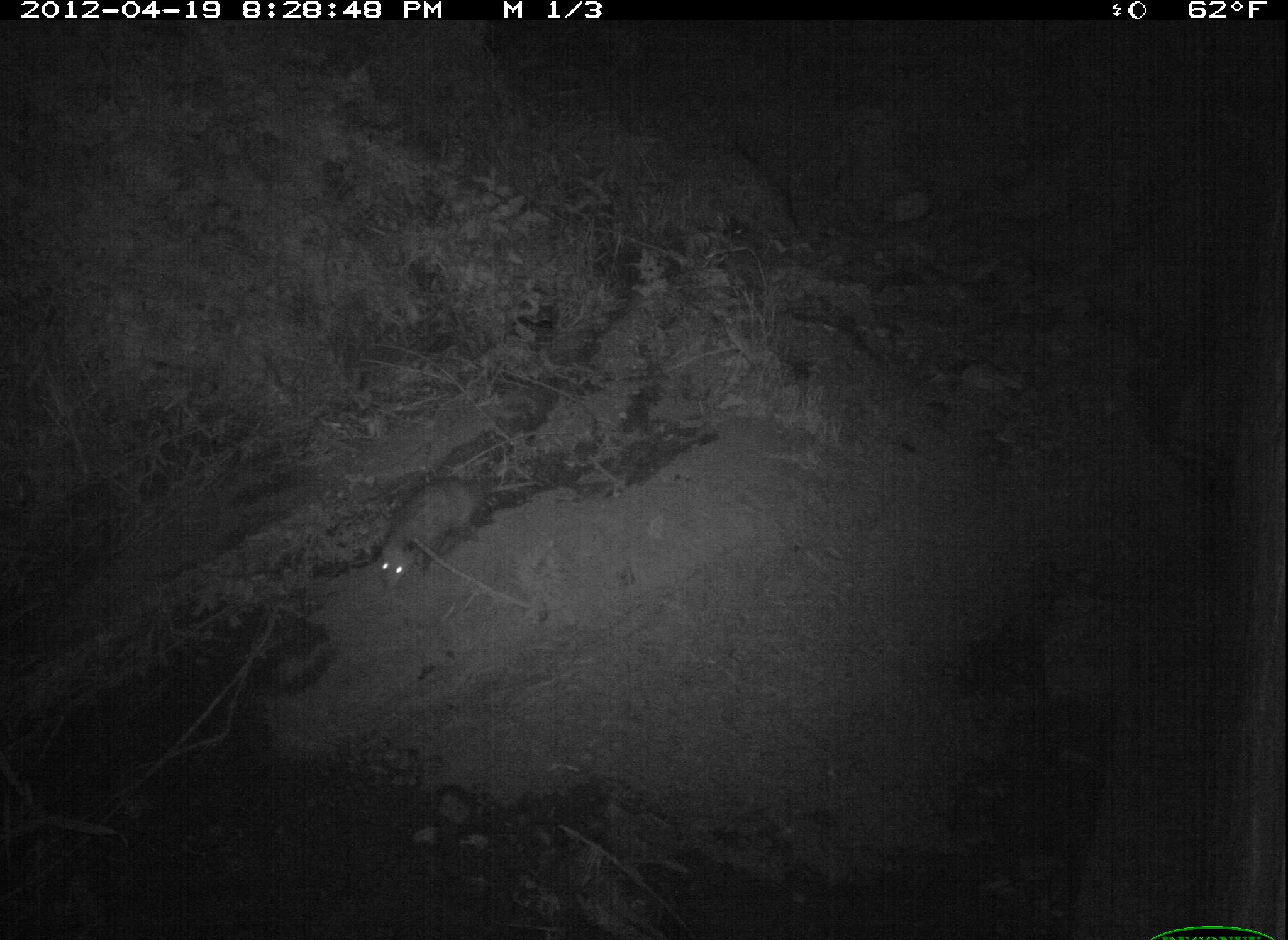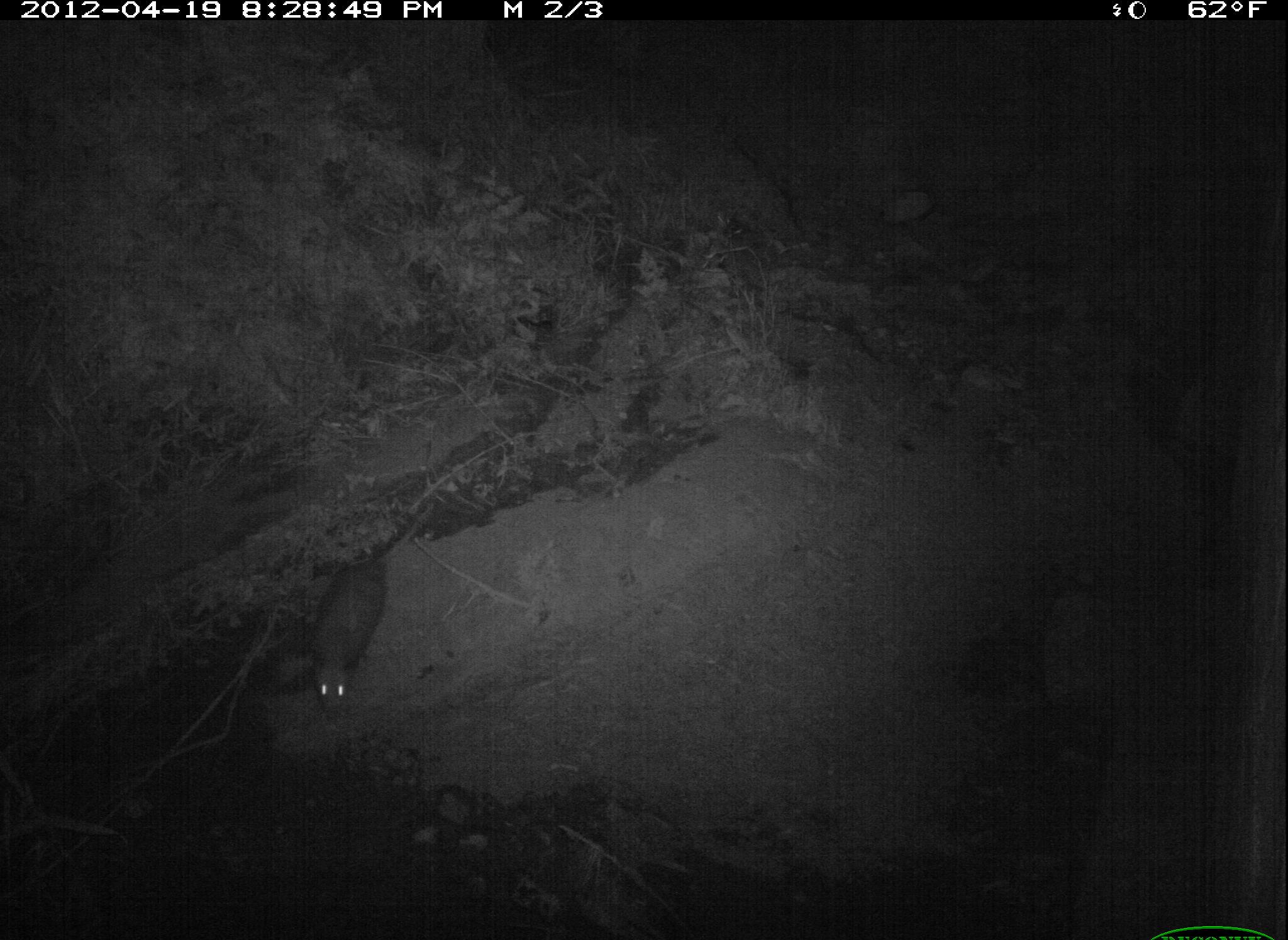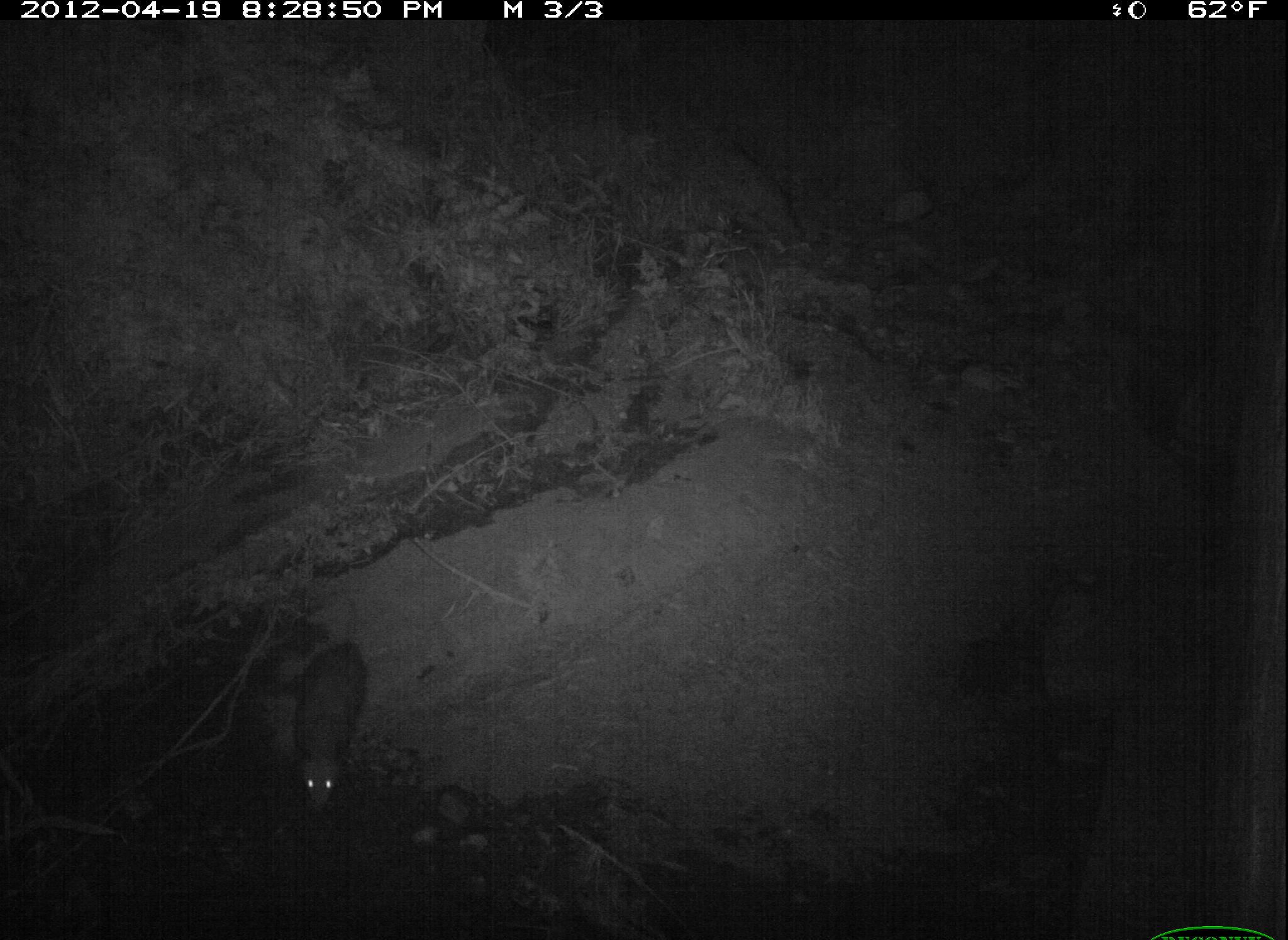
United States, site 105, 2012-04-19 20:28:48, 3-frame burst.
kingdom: Animalia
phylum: Chordata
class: Mammalia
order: Didelphimorphia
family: Didelphidae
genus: Didelphis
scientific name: Didelphis virginiana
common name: virginia opossum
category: opossum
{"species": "opossum (virginia opossum) (Didelphis virginiana)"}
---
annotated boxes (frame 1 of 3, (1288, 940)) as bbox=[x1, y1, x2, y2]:
opossum: bbox=[325, 431, 557, 658]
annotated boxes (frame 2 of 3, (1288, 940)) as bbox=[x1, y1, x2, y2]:
opossum: bbox=[274, 469, 438, 747]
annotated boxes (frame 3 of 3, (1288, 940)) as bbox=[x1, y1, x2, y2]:
opossum: bbox=[259, 581, 440, 904]